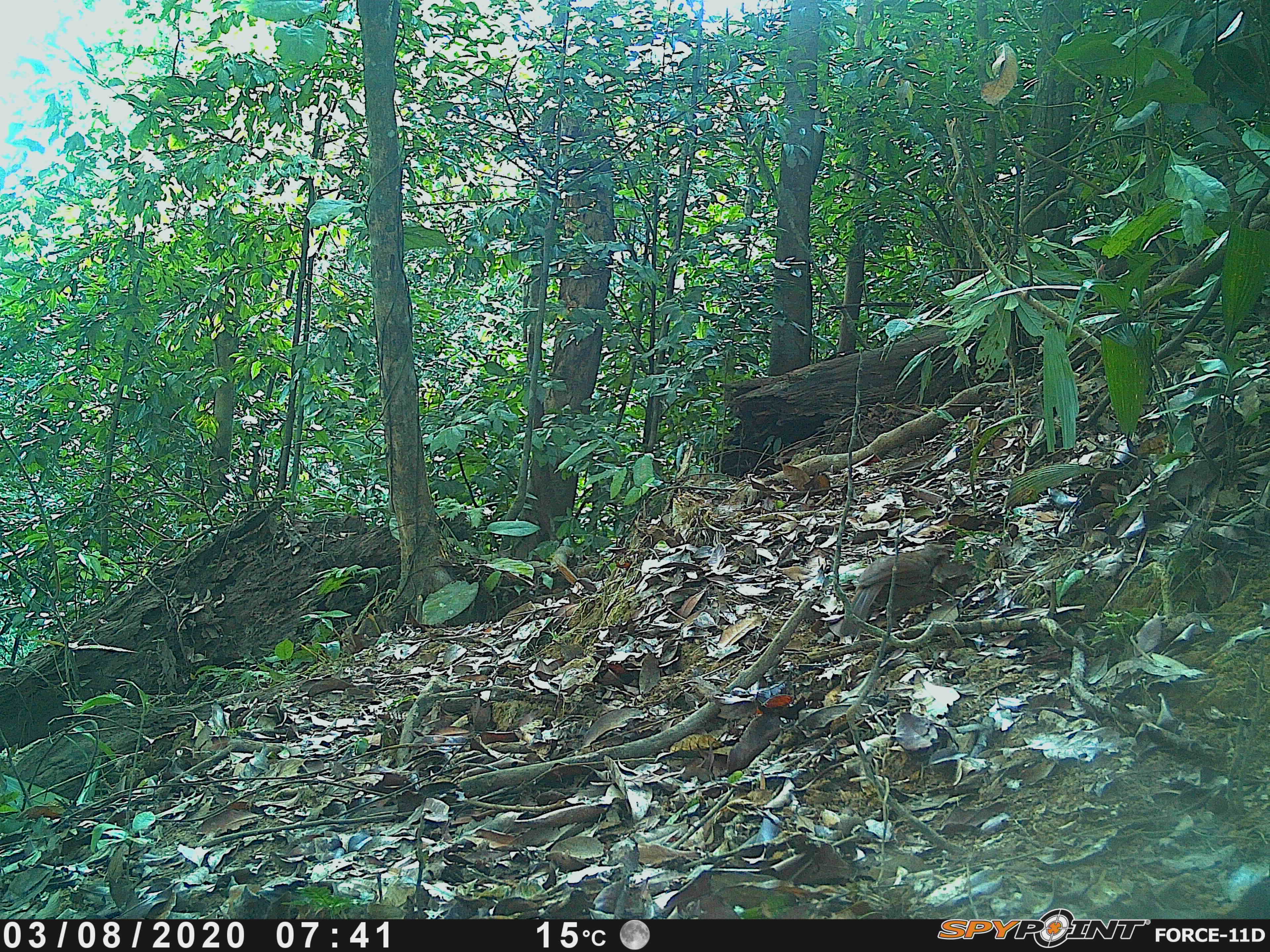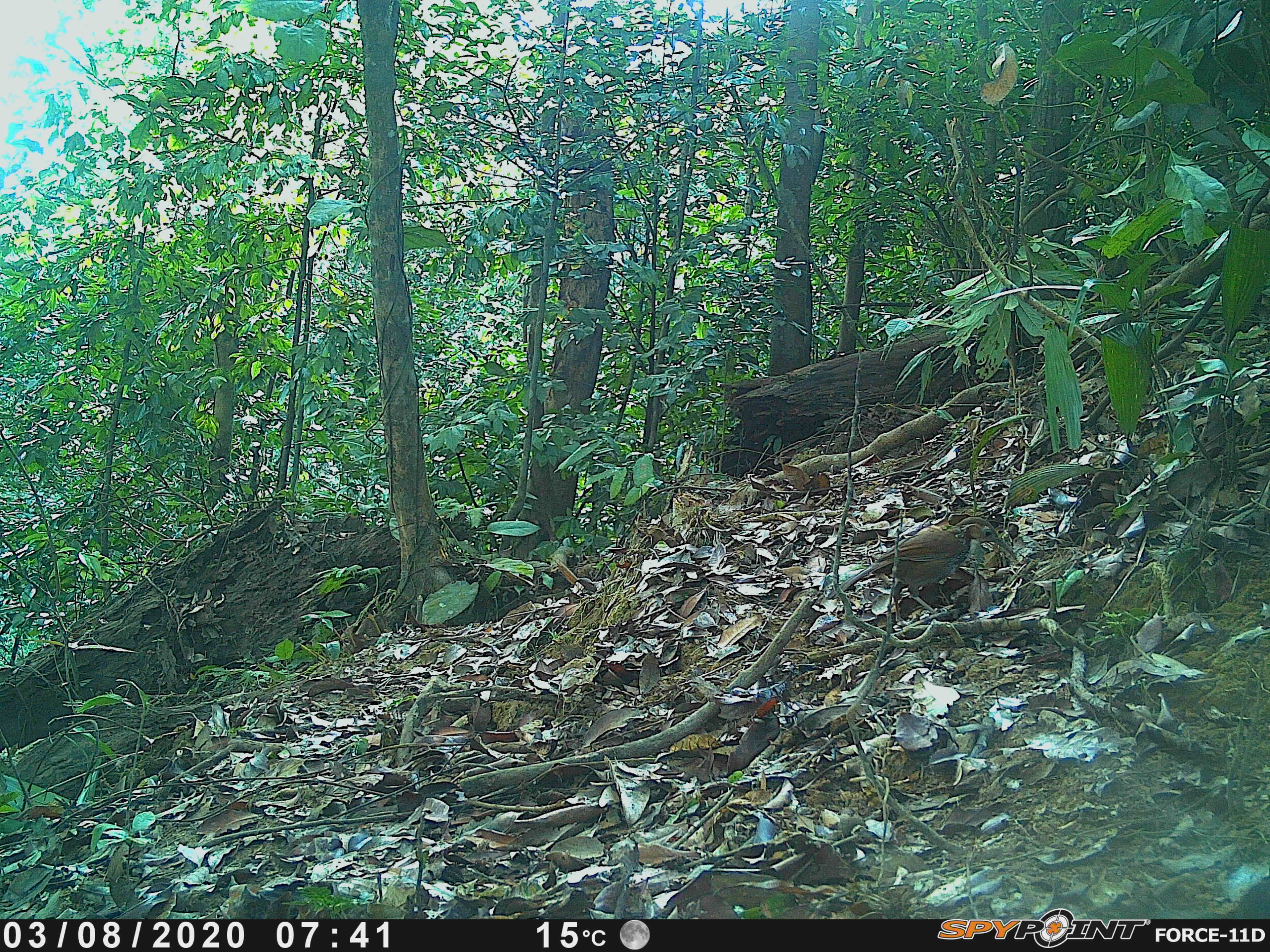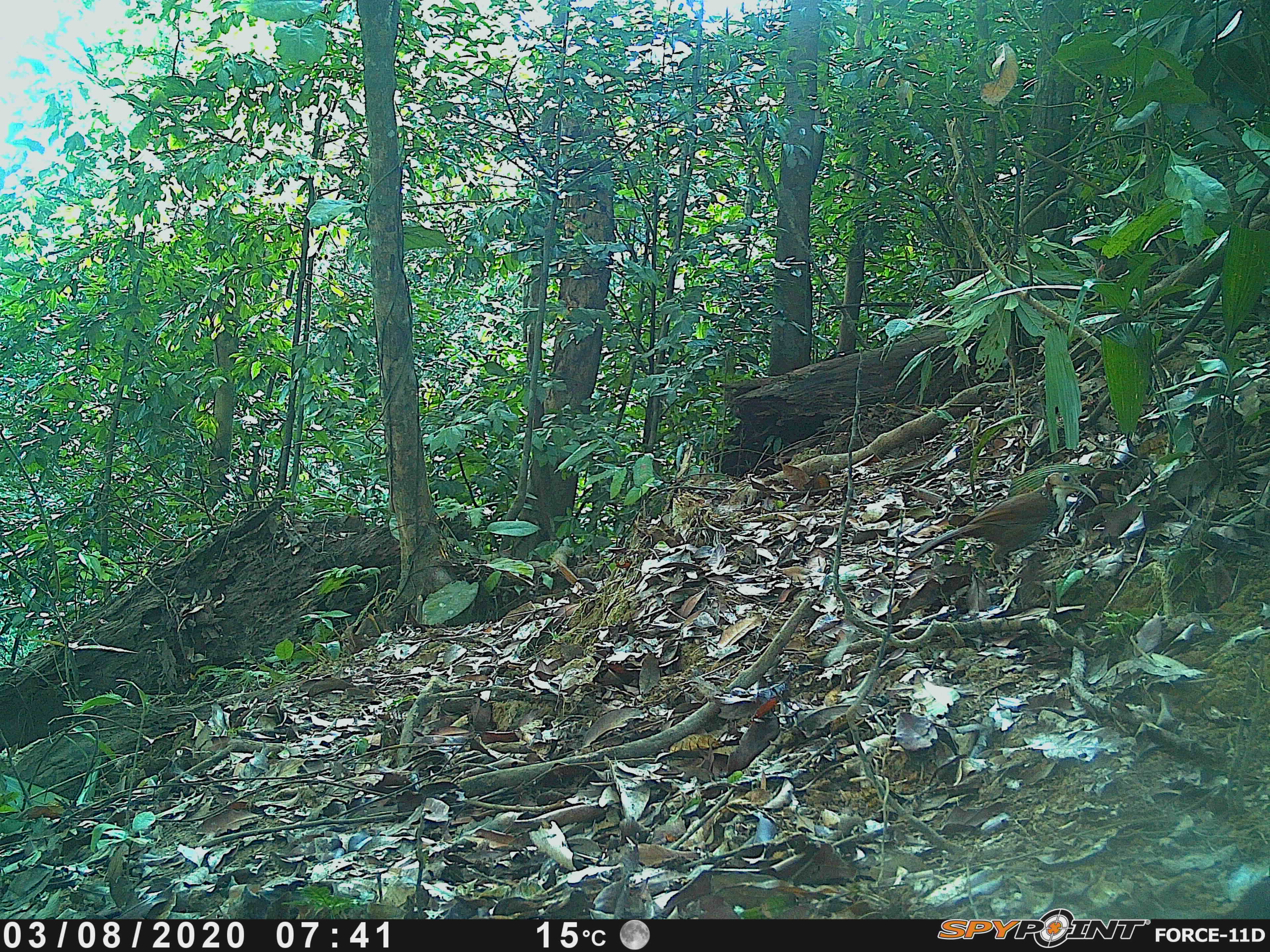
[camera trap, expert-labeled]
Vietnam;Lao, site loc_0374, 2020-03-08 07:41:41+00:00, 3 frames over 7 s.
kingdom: Animalia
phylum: Chordata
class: Aves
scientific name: Aves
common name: bird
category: unidentified bird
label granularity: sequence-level